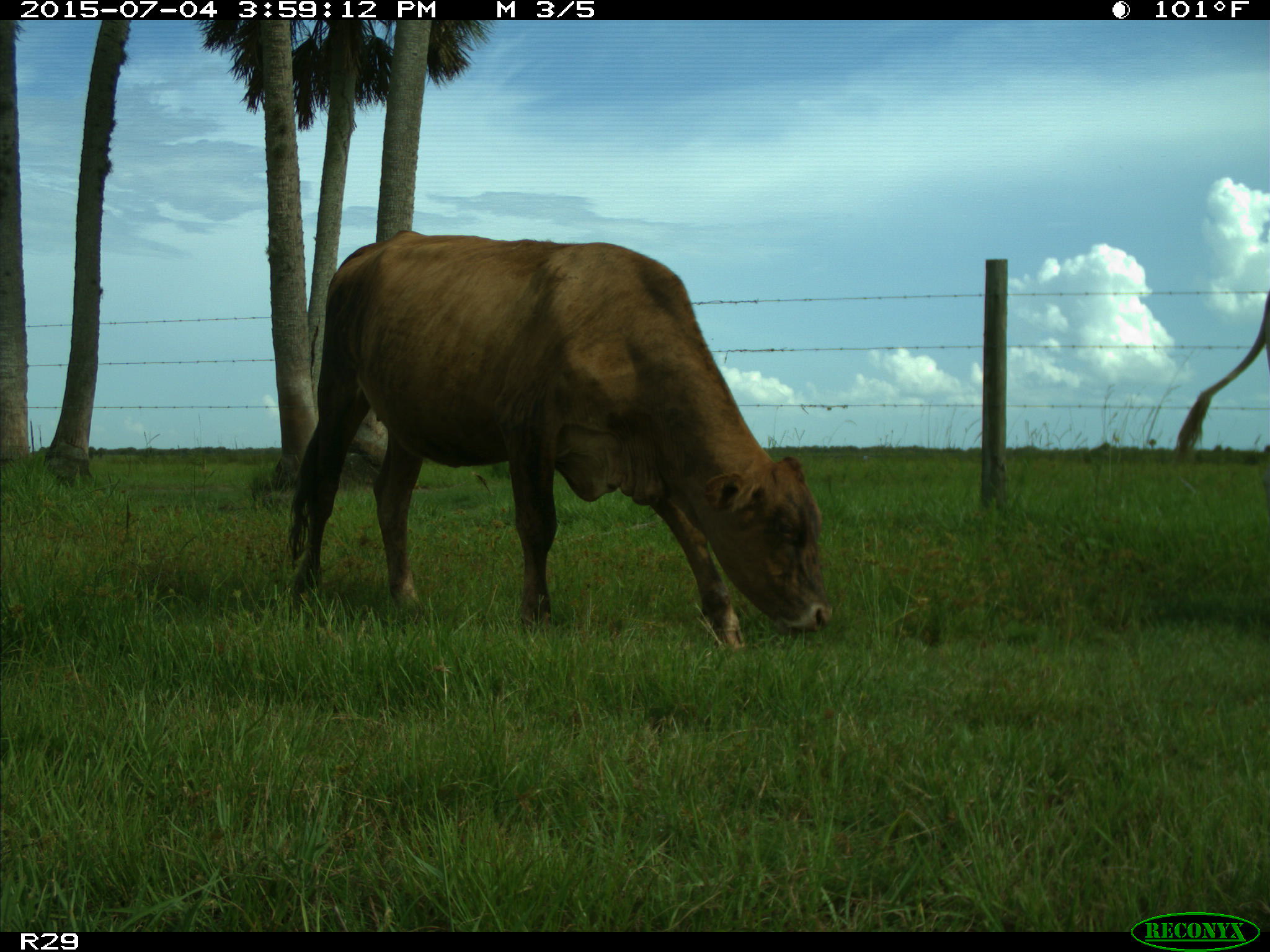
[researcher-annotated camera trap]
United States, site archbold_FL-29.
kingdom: Animalia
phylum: Chordata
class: Mammalia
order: Artiodactyla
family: Bovidae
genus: Bos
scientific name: Bos taurus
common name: domestic cow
Bos taurus (domestic cow).